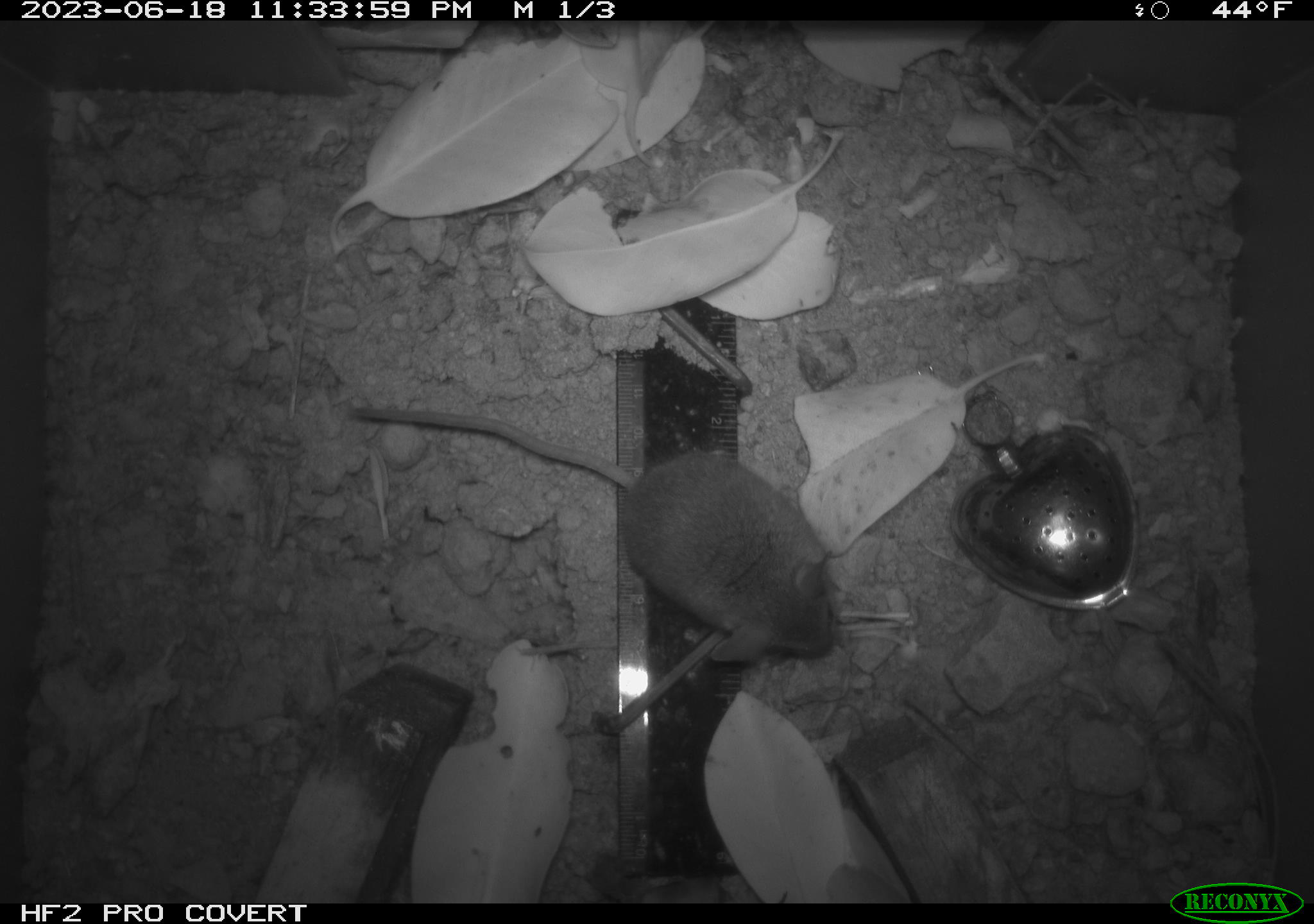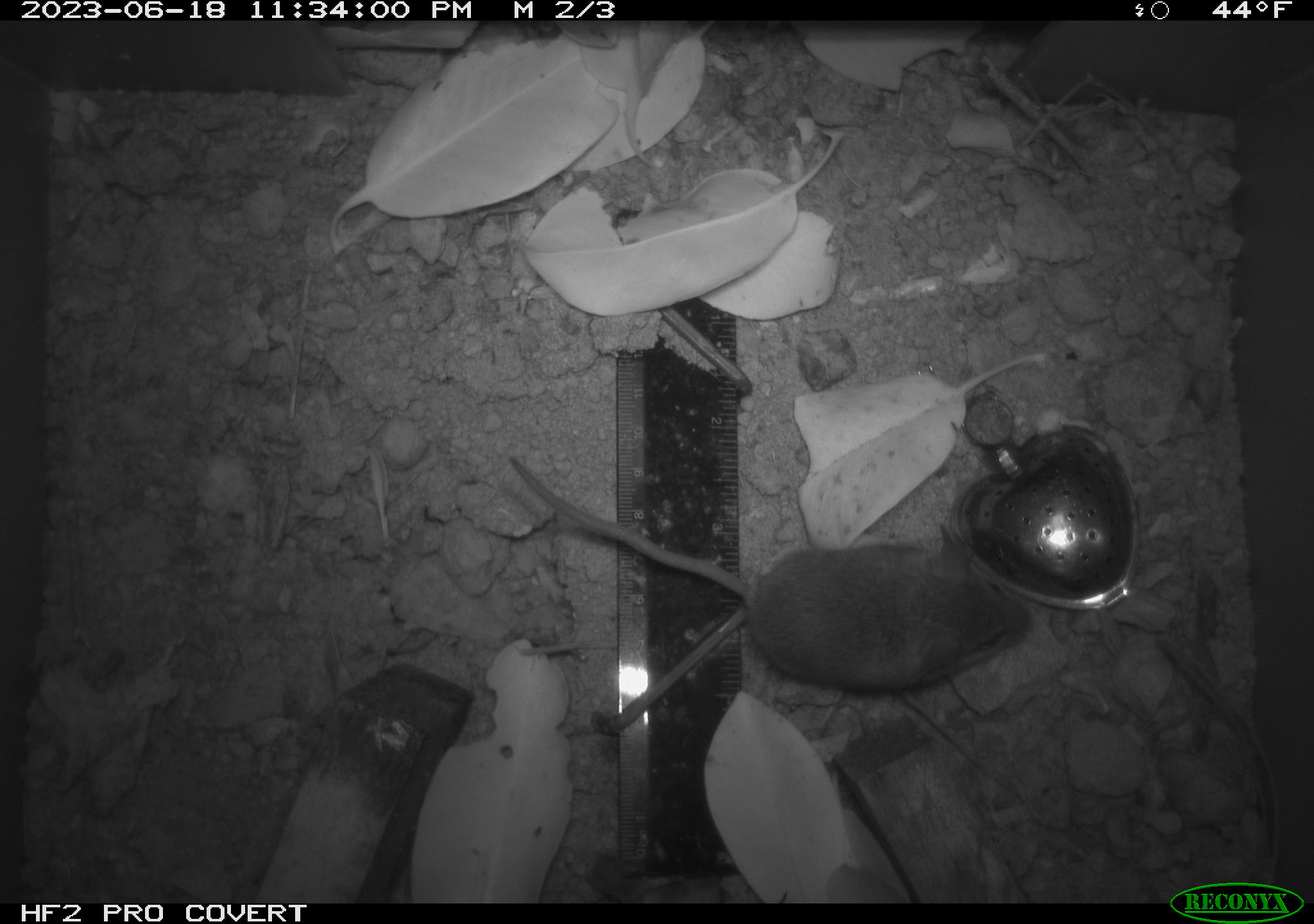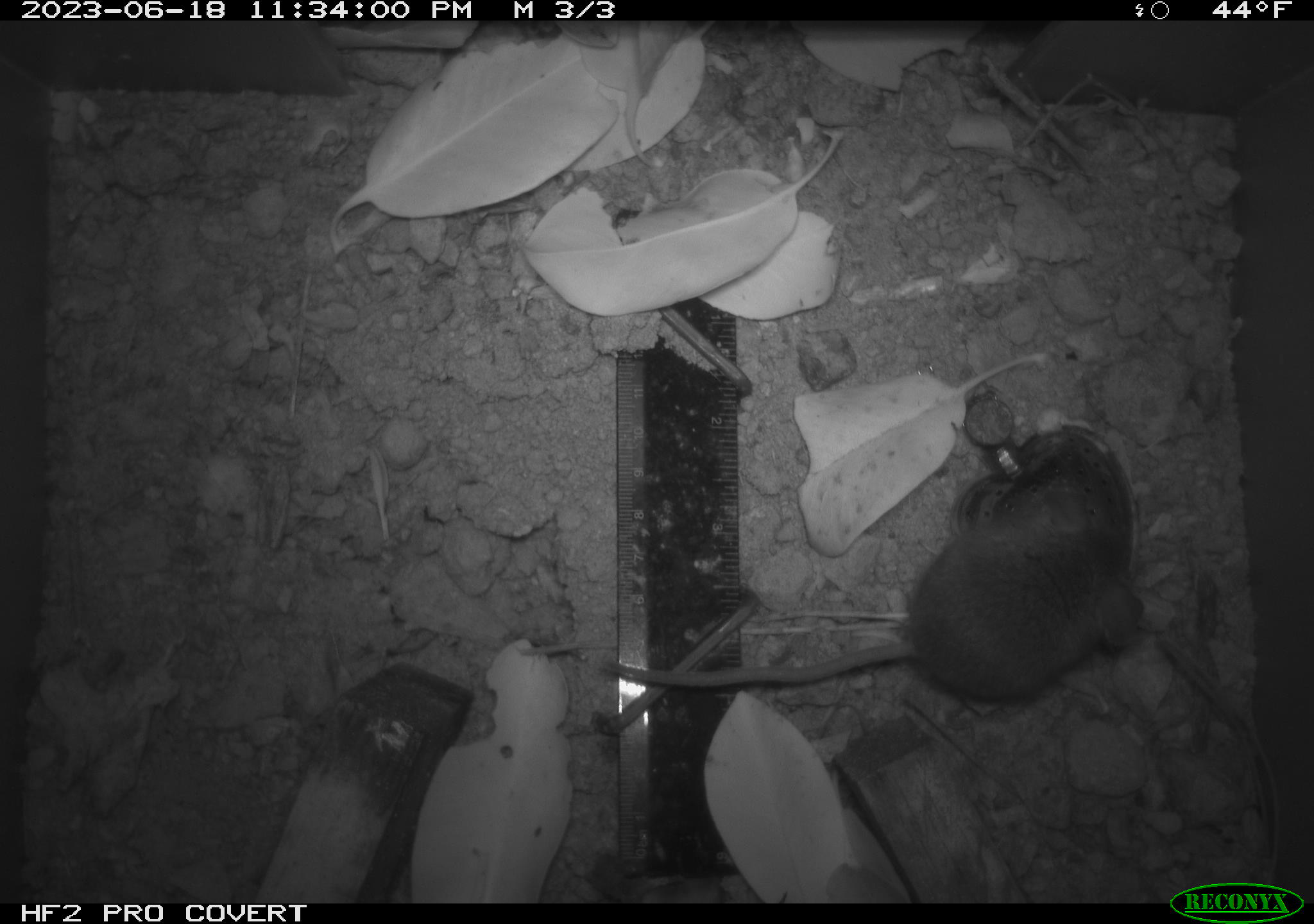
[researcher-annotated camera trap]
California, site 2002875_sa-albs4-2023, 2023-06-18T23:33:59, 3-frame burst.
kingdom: Animalia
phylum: Chordata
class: Mammalia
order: Rodentia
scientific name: Rodentia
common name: mouse species